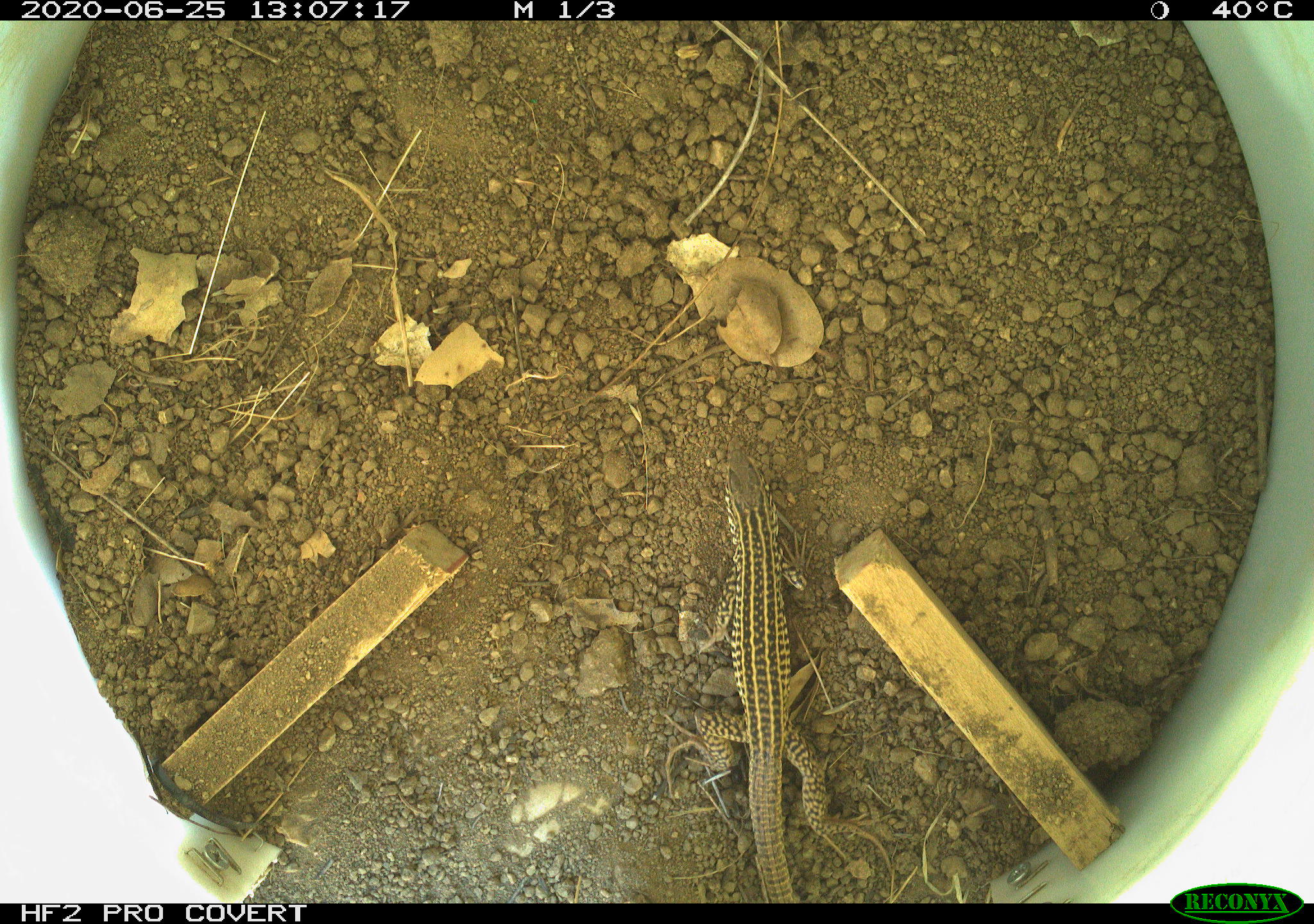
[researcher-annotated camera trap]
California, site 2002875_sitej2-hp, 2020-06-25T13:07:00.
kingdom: Animalia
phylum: Chordata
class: Reptilia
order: Squamata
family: Teiidae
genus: Aspidoscelis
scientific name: Aspidoscelis tigris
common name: western whiptail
Western whiptail (Aspidoscelis tigris).